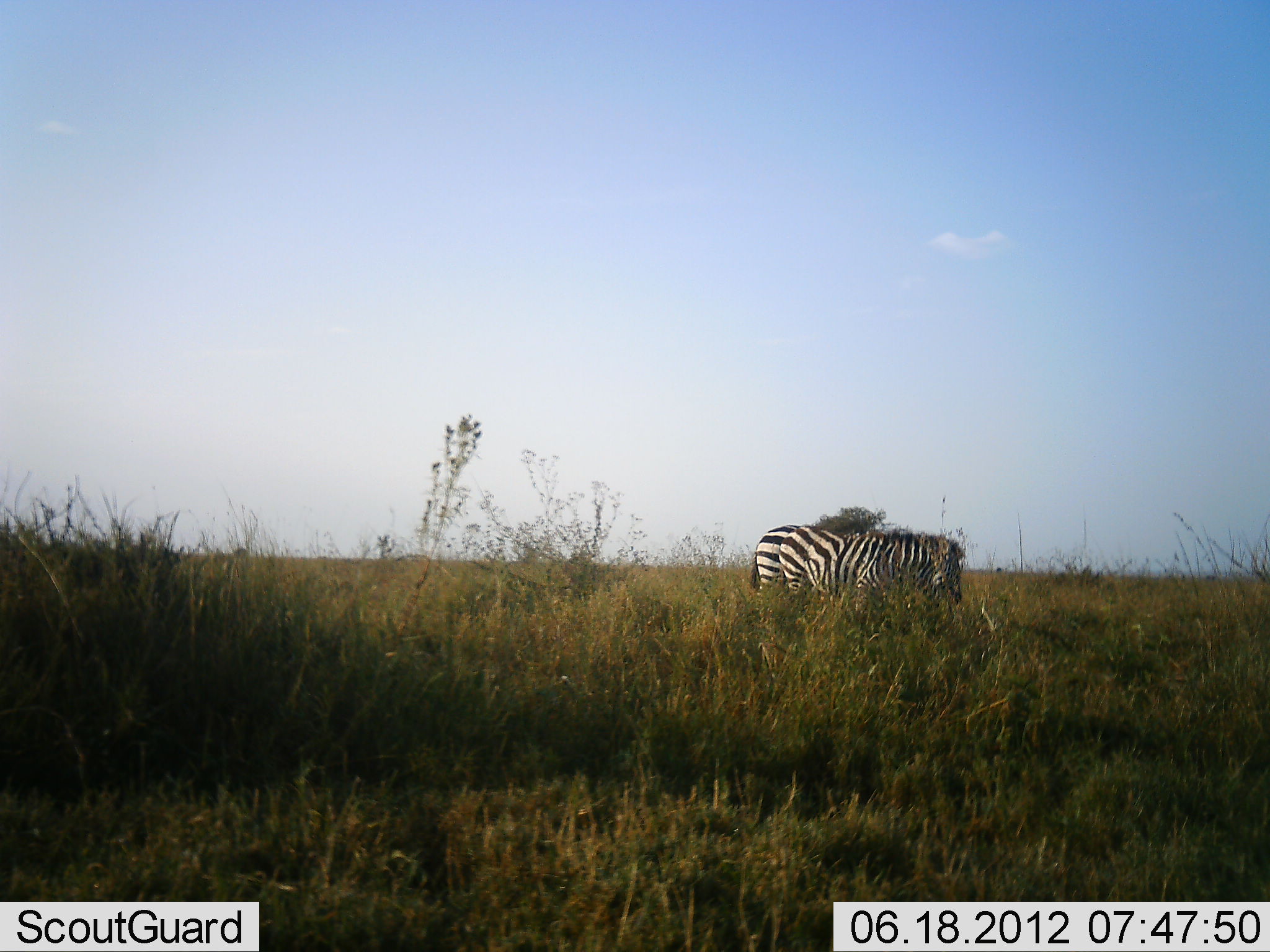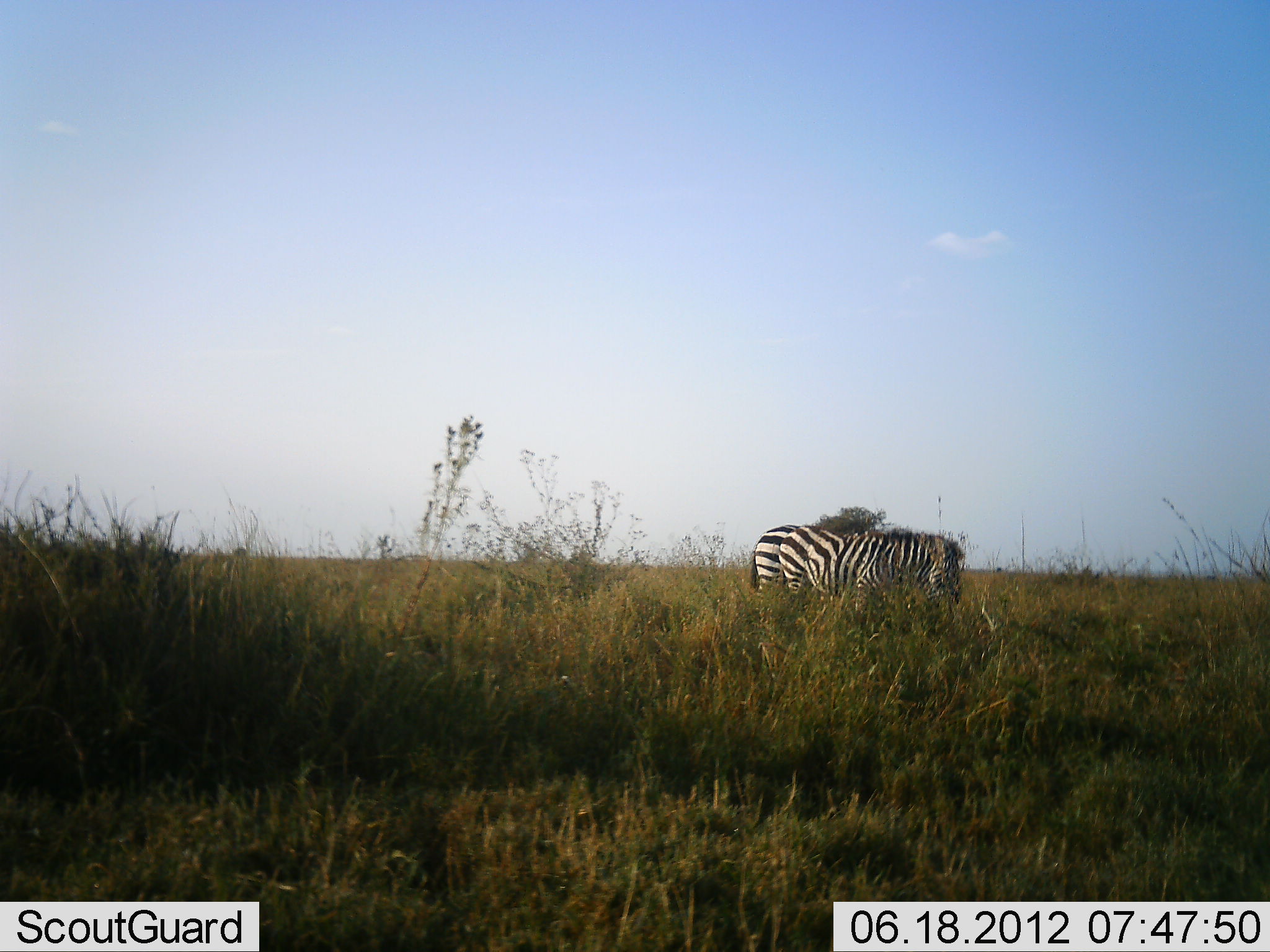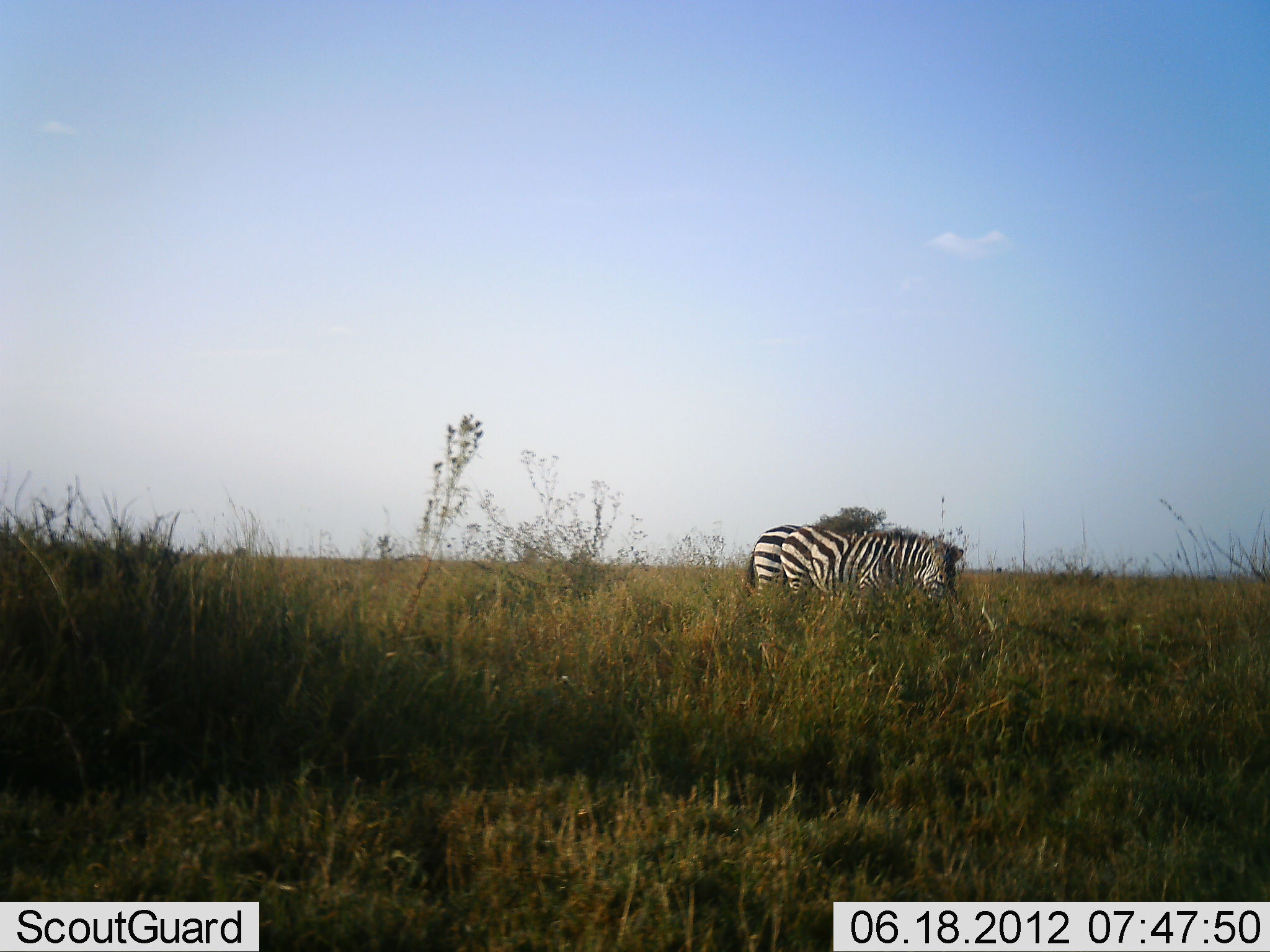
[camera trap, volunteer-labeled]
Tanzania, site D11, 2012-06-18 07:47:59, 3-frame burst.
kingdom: Animalia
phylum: Chordata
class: Mammalia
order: Perissodactyla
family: Equidae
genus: Equus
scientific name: Equus quagga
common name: plains zebra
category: zebra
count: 2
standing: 20%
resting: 10%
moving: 0%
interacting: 0%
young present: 0%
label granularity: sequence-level